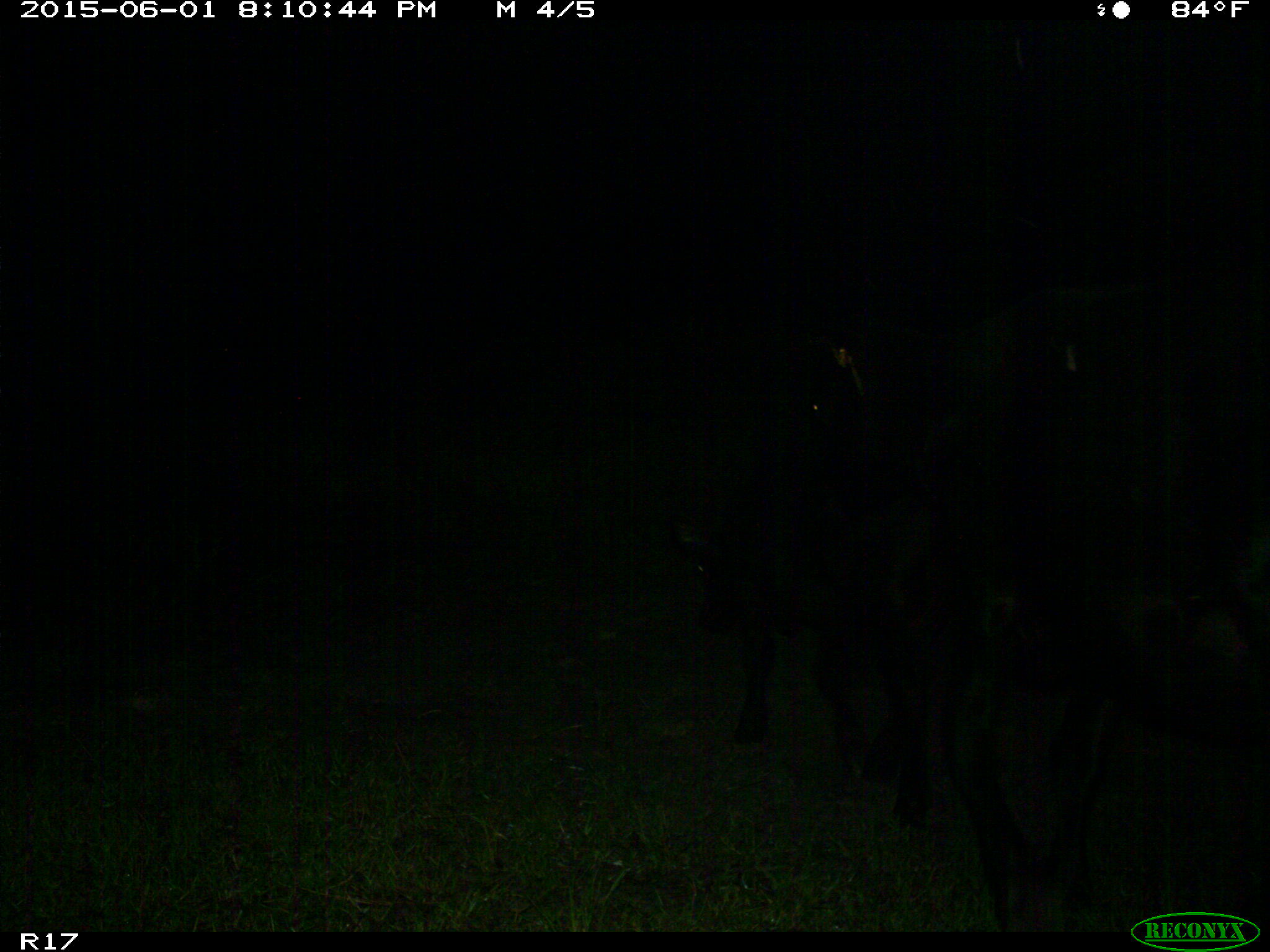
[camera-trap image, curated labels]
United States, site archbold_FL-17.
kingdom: Animalia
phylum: Chordata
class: Mammalia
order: Artiodactyla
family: Bovidae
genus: Bos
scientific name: Bos taurus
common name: domestic cow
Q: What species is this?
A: Bos taurus (domestic cow).